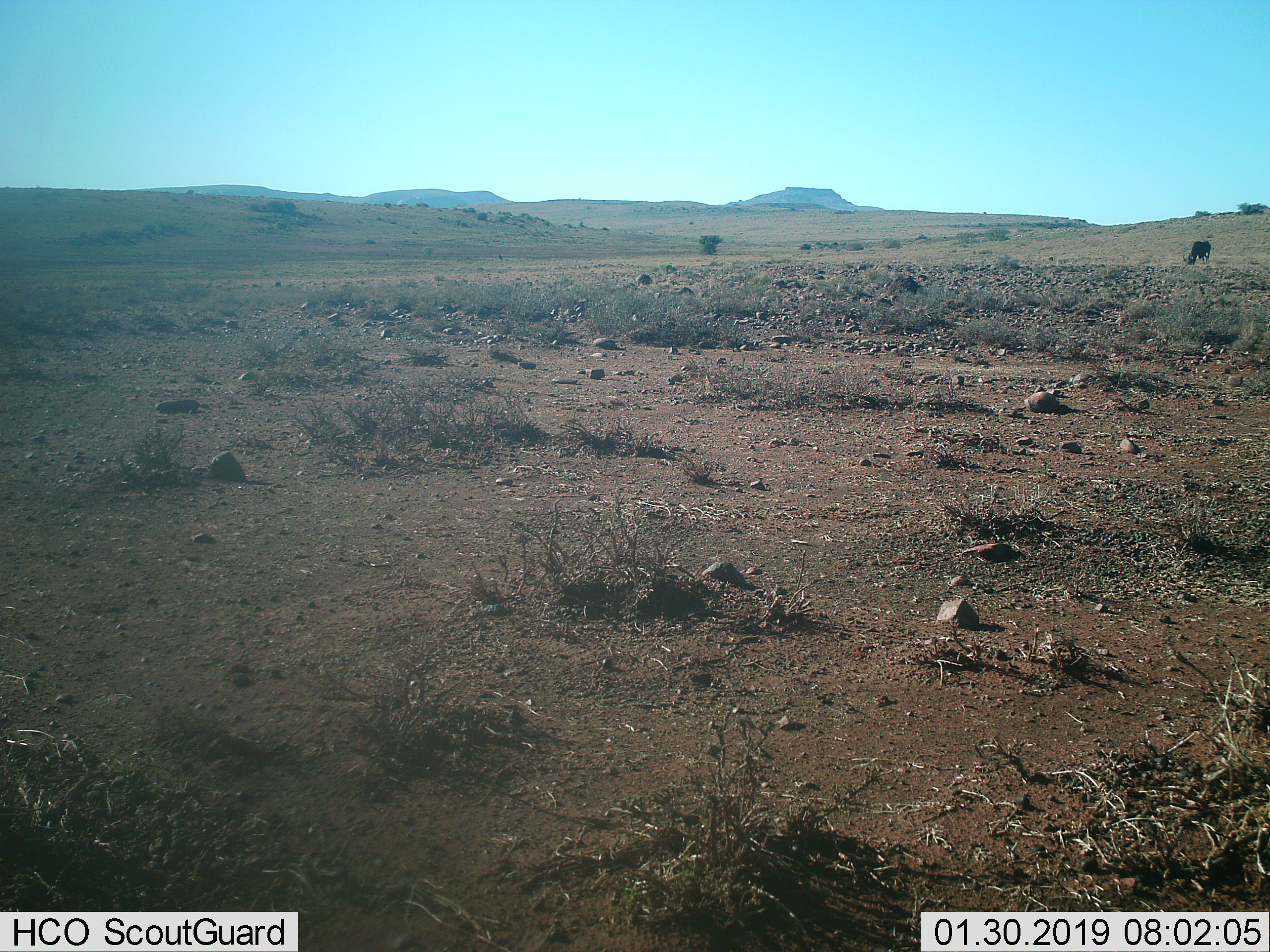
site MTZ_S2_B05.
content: unidentified animal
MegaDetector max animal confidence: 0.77